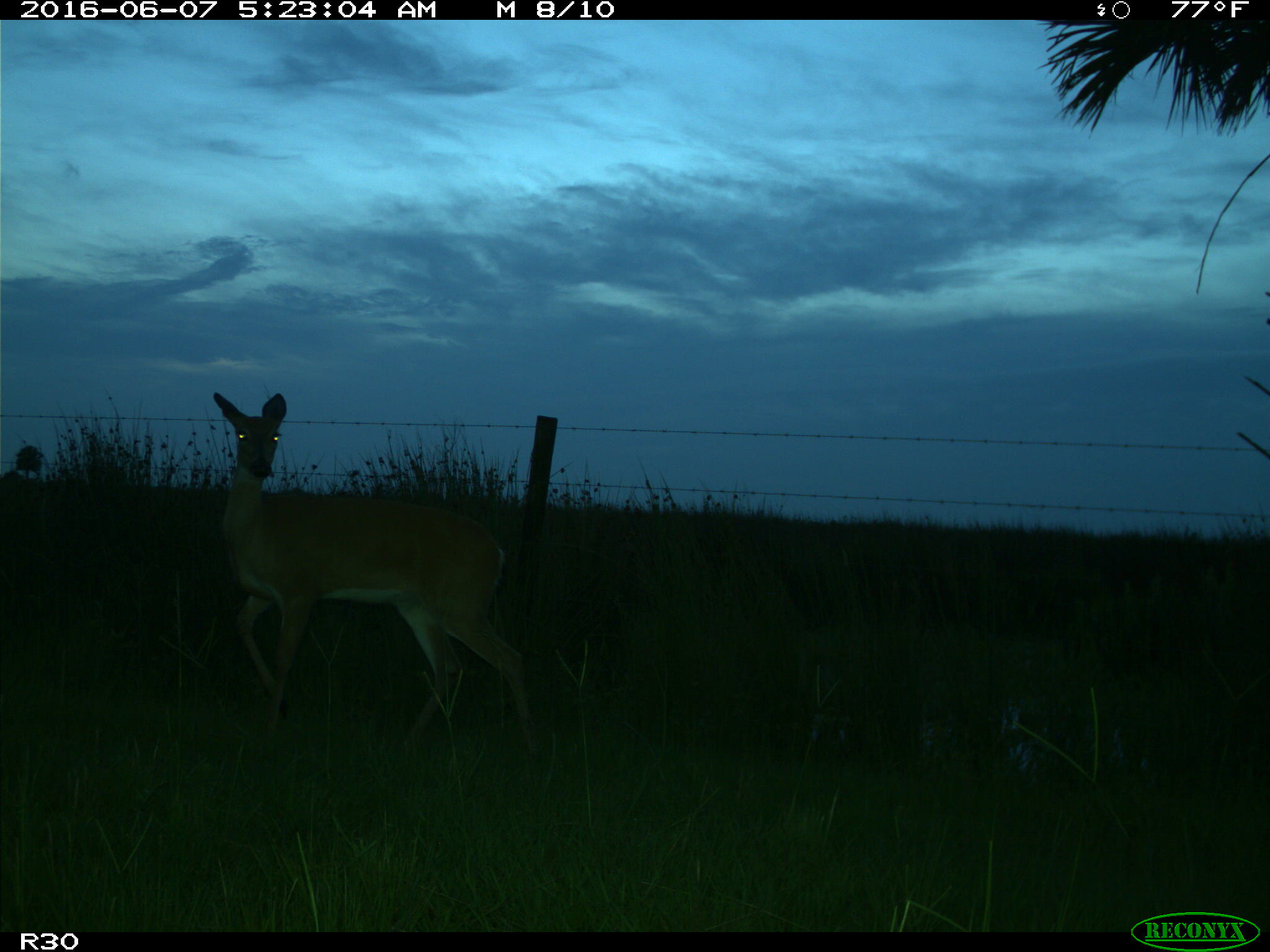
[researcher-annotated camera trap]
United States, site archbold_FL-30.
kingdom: Animalia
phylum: Chordata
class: Mammalia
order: Artiodactyla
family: Cervidae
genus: Odocoileus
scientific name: Odocoileus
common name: deer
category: unidentified deer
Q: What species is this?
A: Unidentified deer (deer) (Odocoileus).